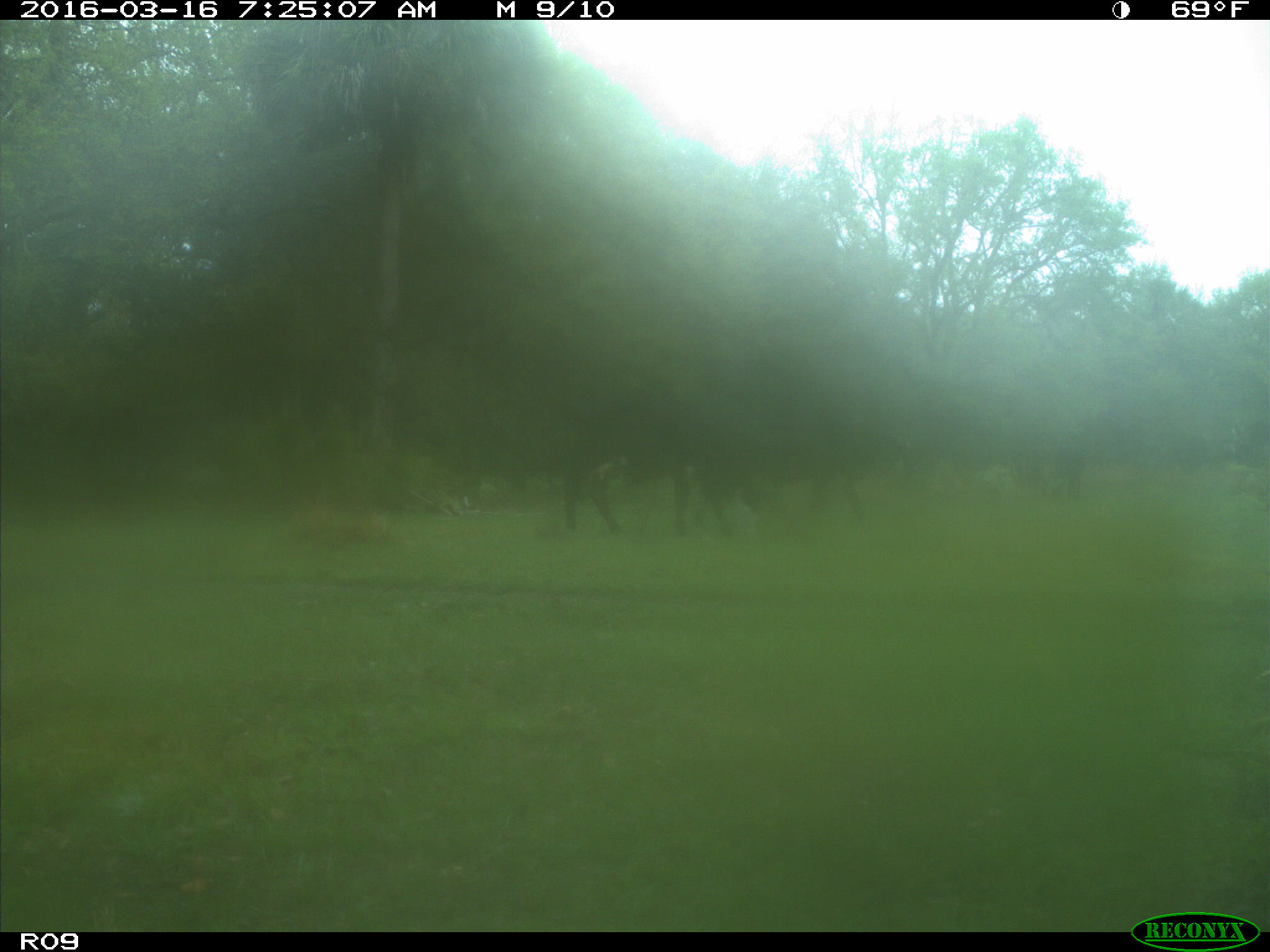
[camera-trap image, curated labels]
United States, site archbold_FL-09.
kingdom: Animalia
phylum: Chordata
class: Mammalia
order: Artiodactyla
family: Bovidae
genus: Bos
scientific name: Bos taurus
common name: domestic cow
Bos taurus (domestic cow).